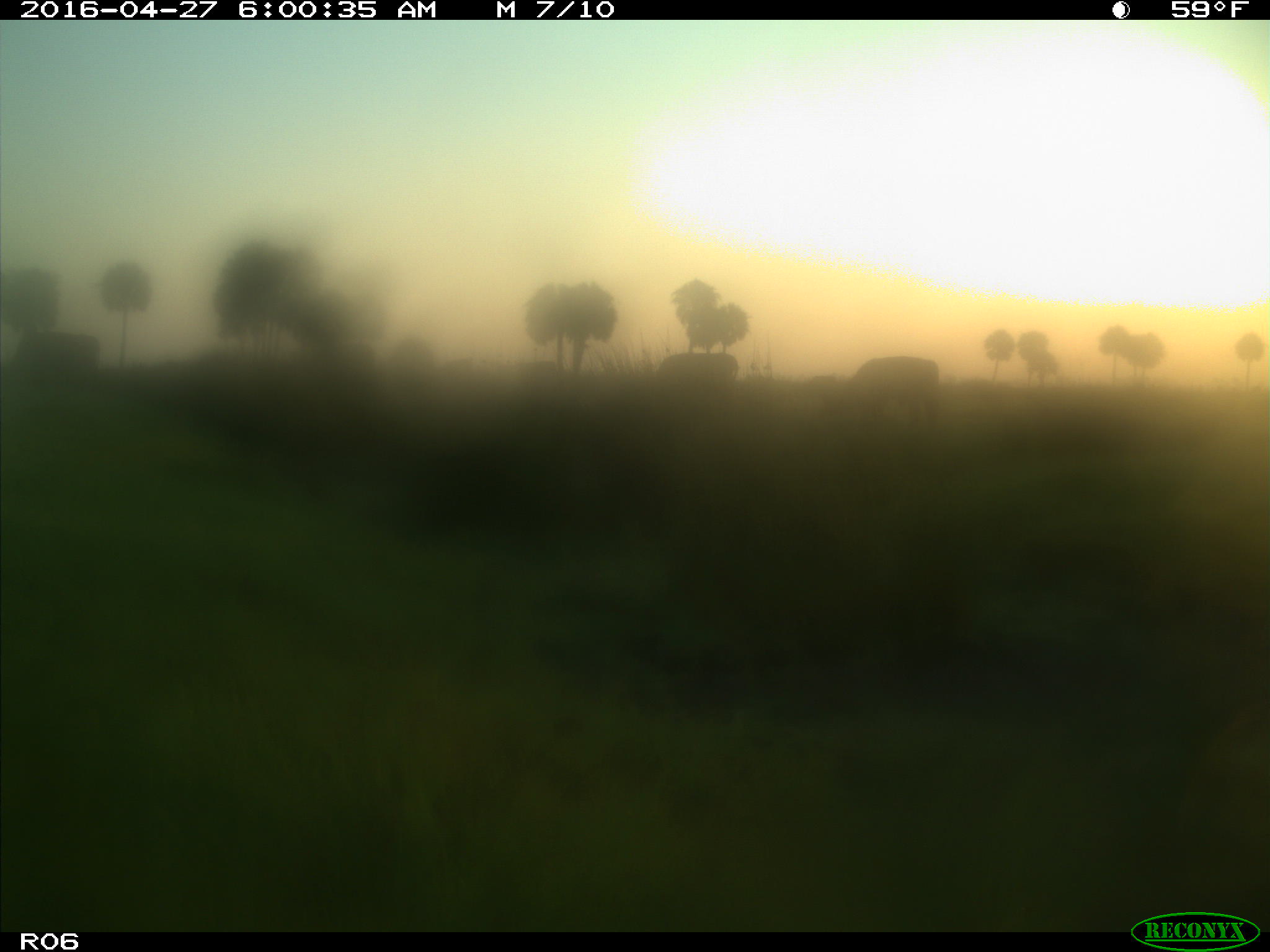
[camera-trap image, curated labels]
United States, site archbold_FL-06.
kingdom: Animalia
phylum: Chordata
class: Mammalia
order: Artiodactyla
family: Bovidae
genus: Bos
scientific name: Bos taurus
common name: domestic cow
Bos taurus (domestic cow).